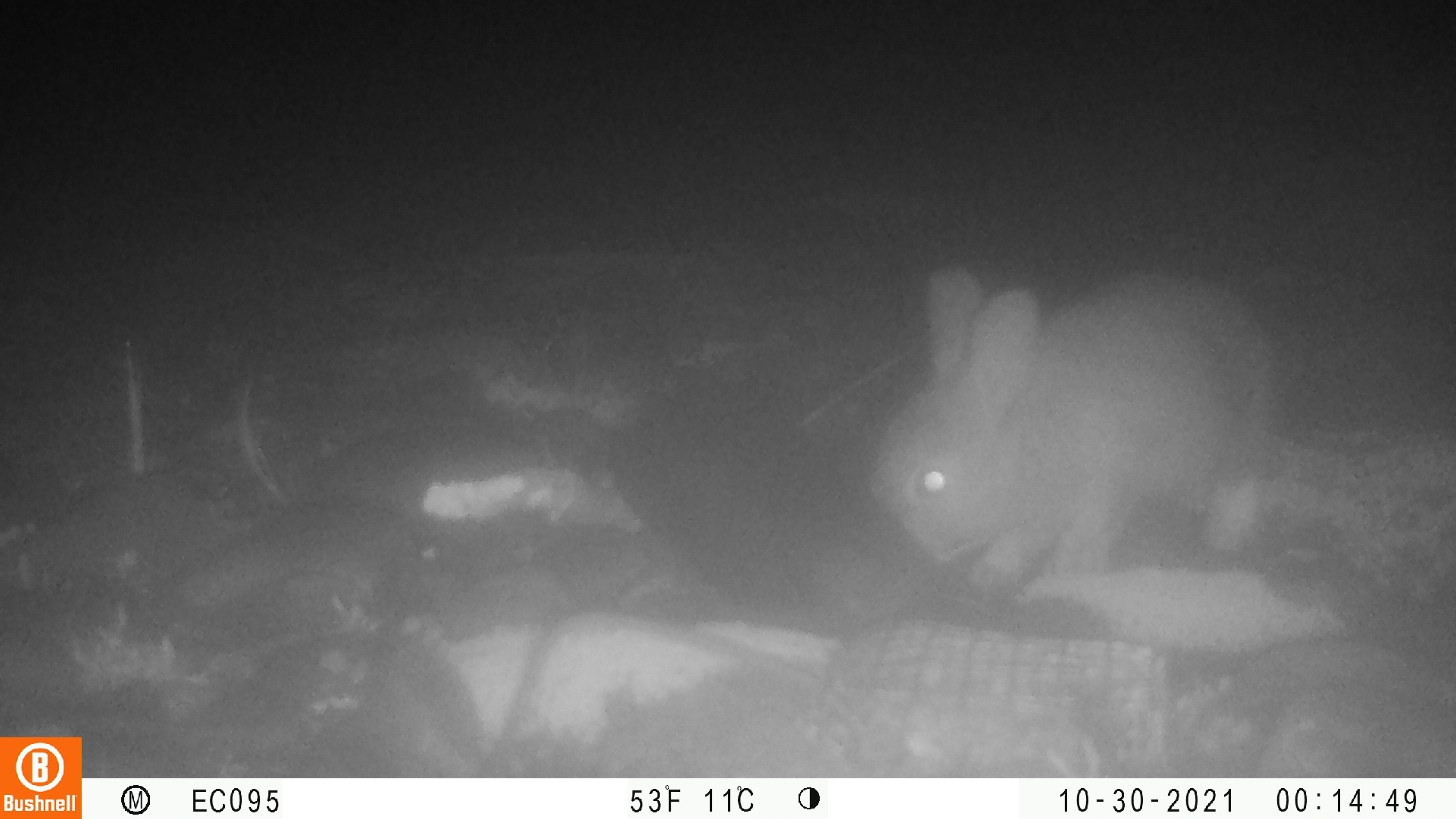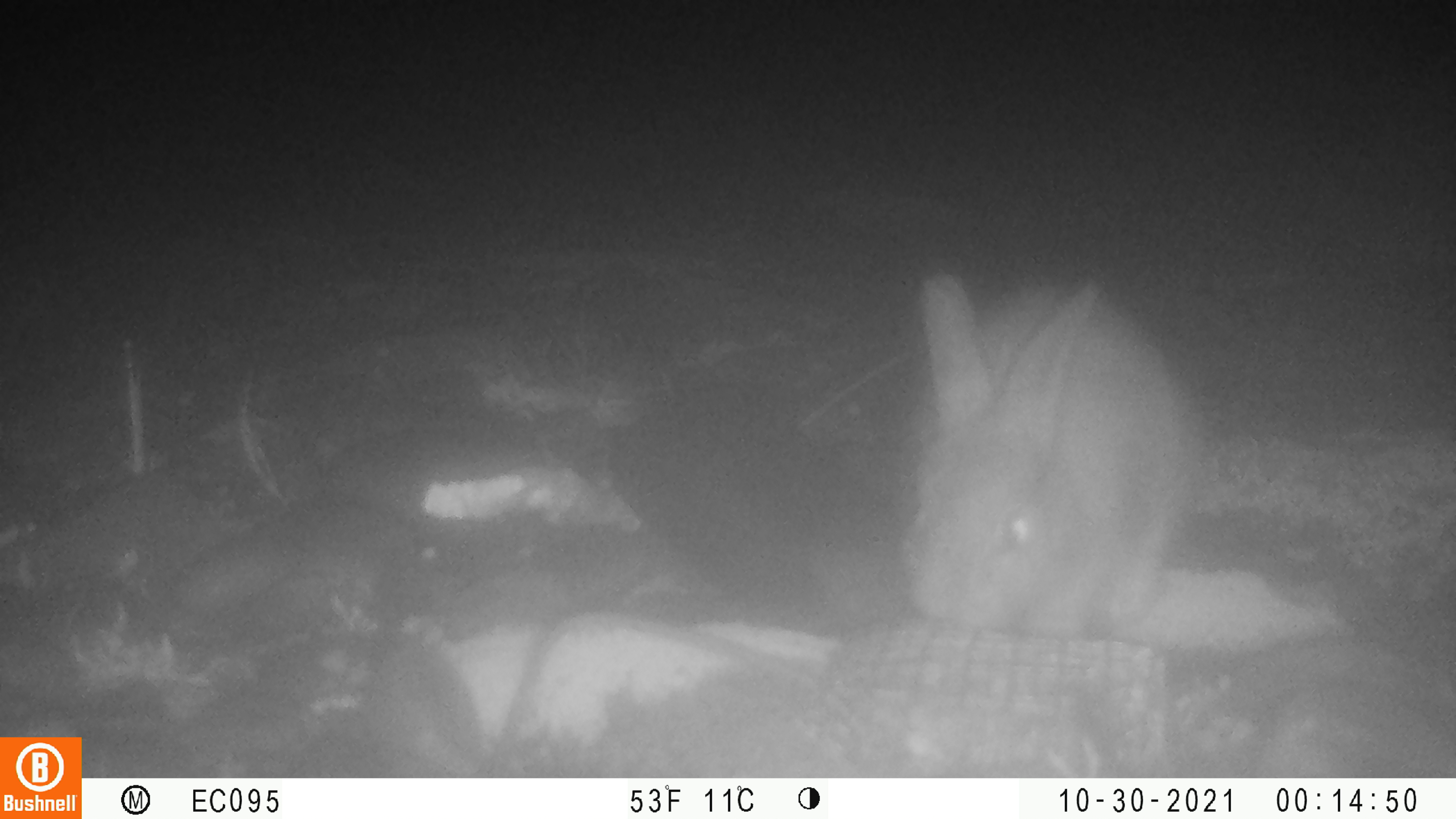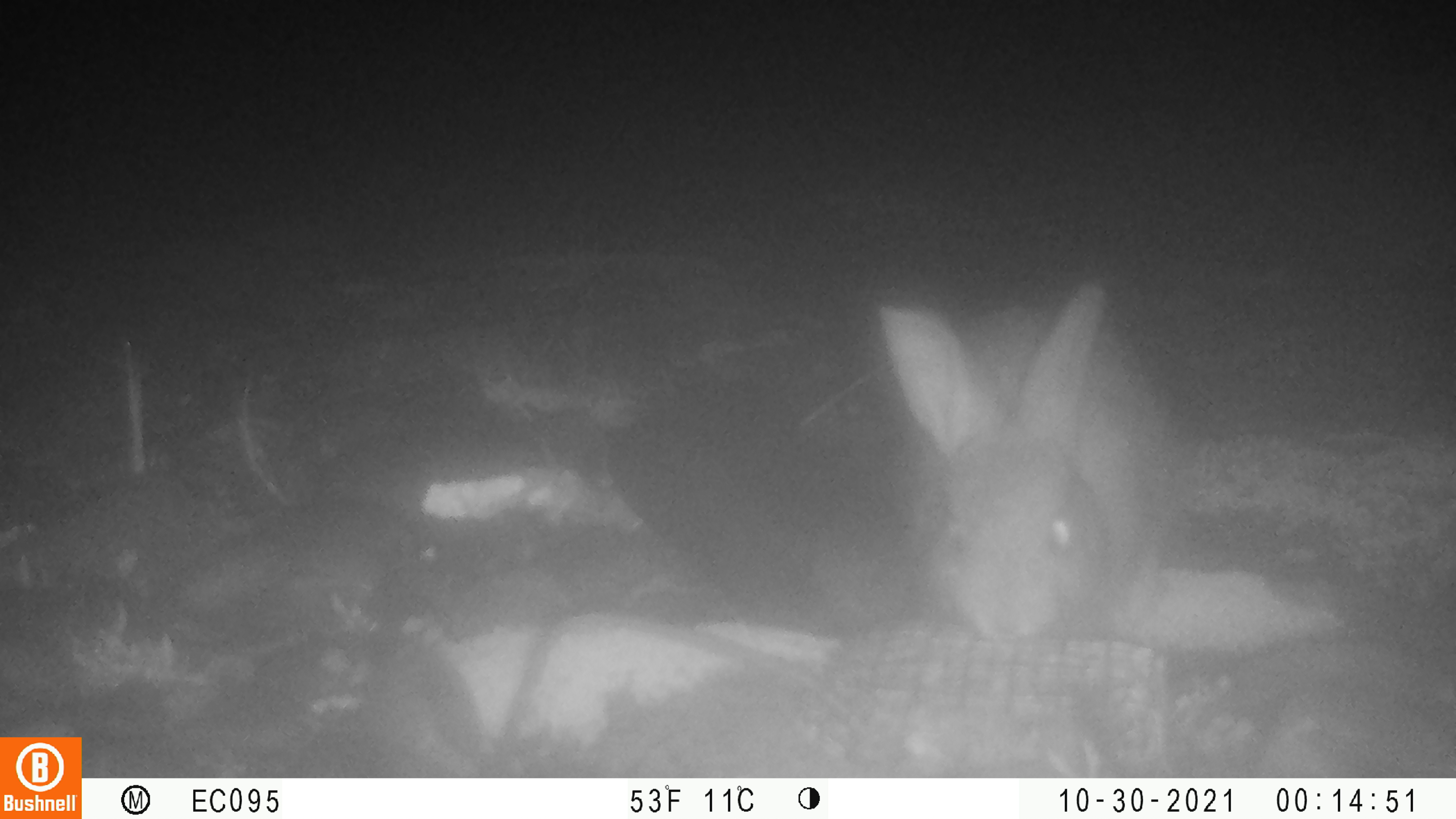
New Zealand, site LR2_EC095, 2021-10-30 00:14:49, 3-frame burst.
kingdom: Animalia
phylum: Chordata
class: Mammalia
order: Lagomorpha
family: Leporidae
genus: Oryctolagus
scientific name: Oryctolagus cuniculus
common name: european rabbit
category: rabbit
Rabbit (european rabbit) (Oryctolagus cuniculus).